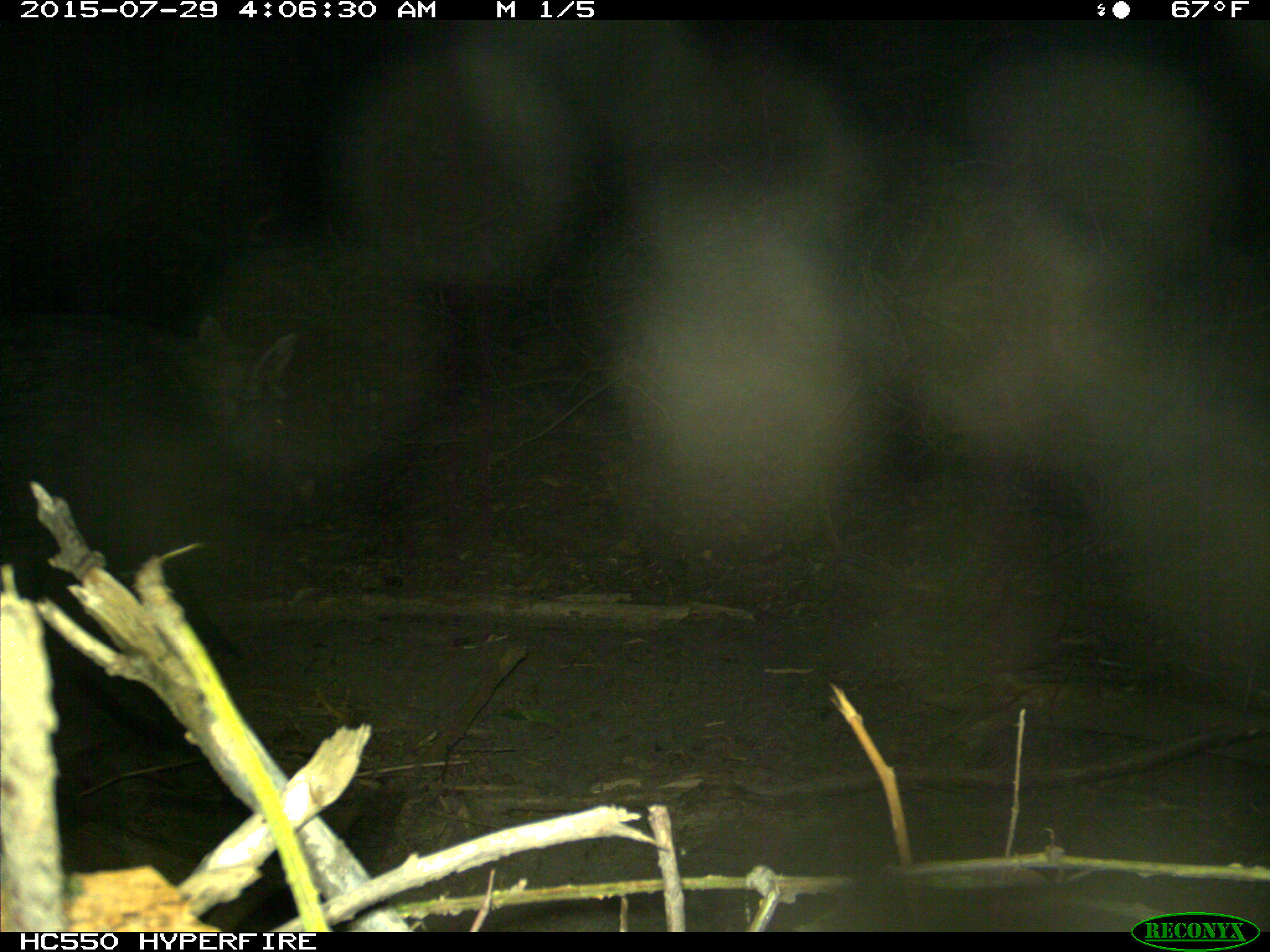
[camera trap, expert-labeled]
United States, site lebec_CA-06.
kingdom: Animalia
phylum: Chordata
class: Mammalia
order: Artiodactyla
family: Suidae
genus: Sus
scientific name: Sus scrofa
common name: wild boar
Sus scrofa (wild boar).